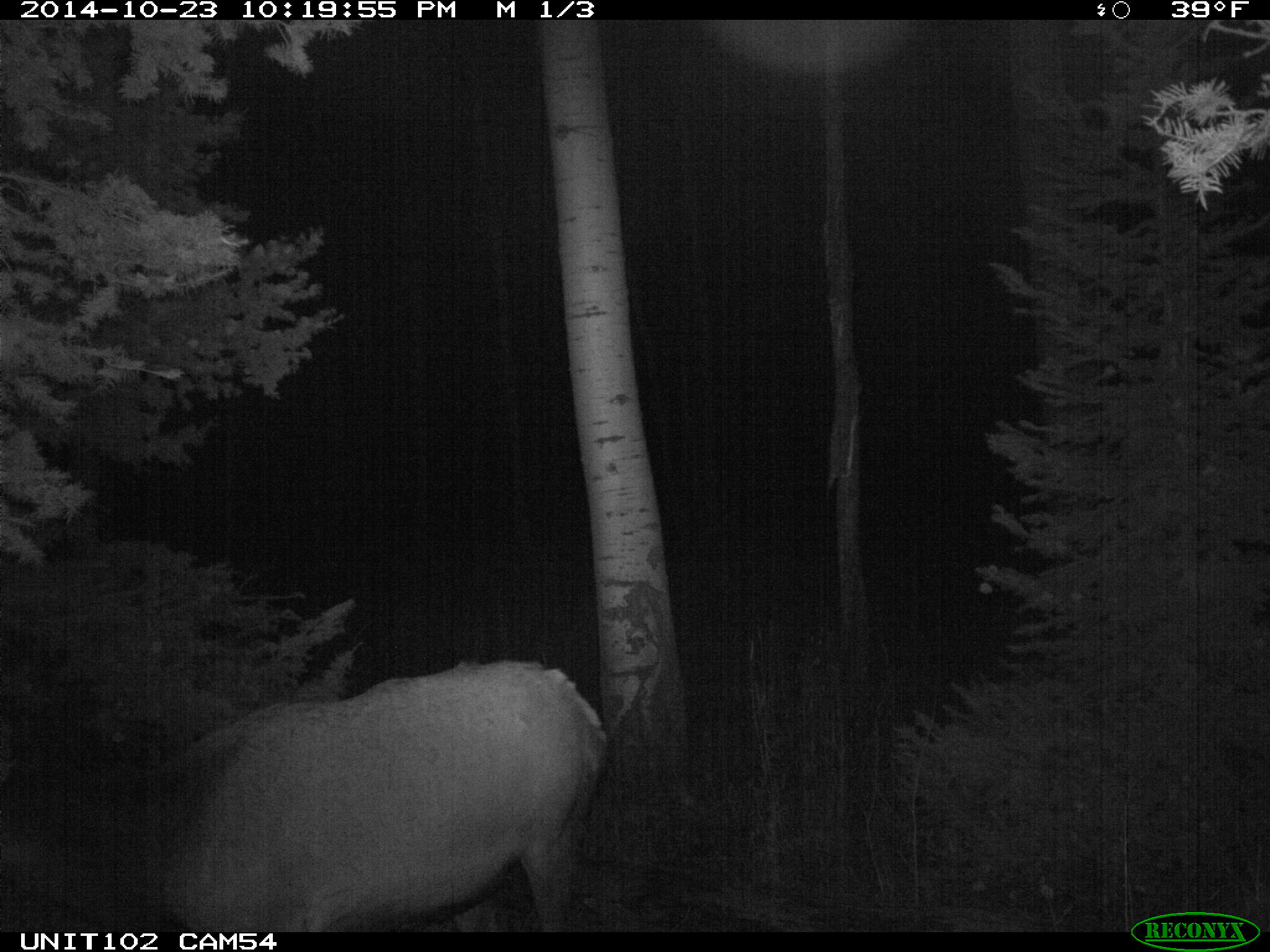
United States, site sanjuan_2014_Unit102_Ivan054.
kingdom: Animalia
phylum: Chordata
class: Mammalia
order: Artiodactyla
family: Cervidae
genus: Cervus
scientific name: Cervus elaphus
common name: red deer